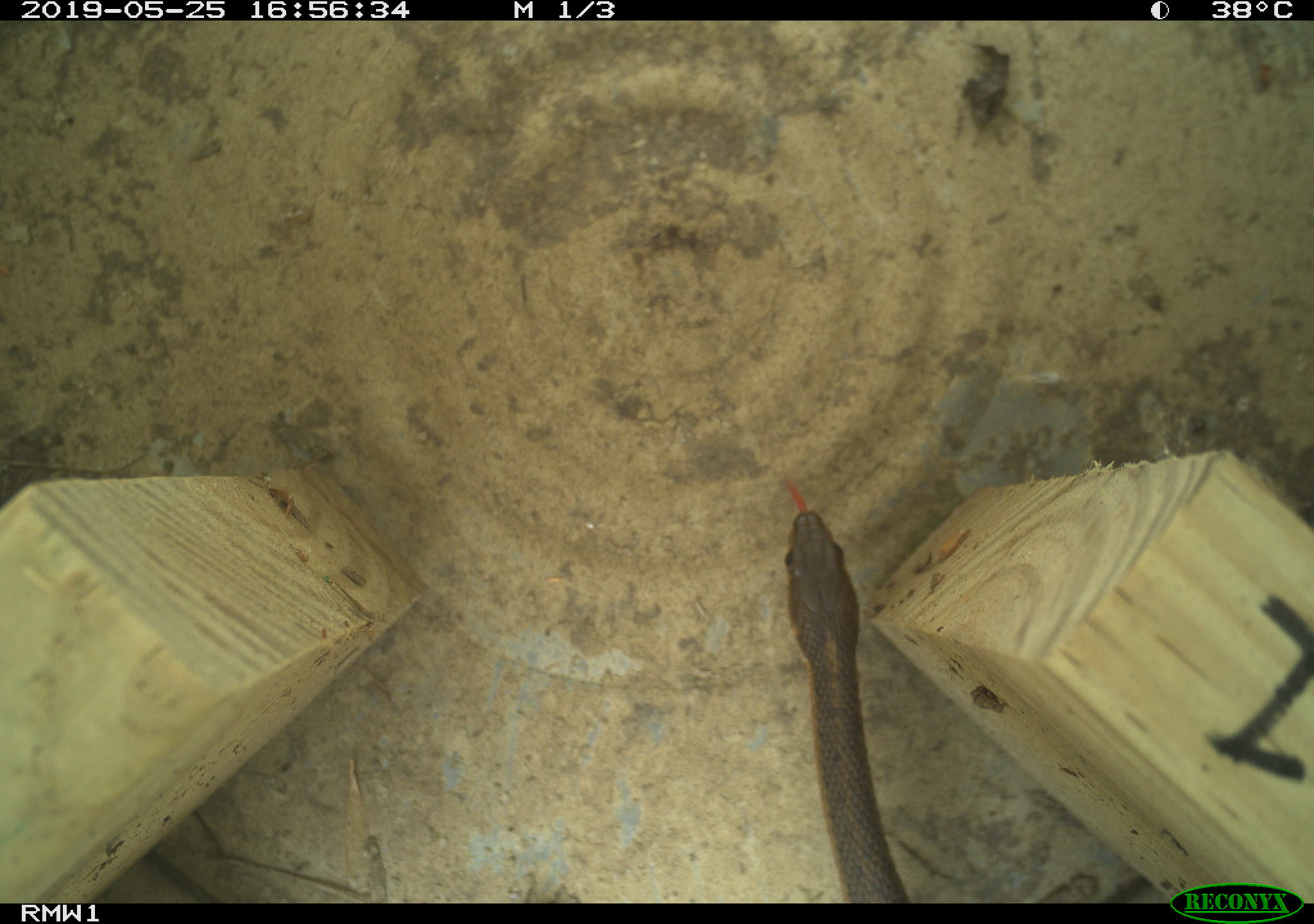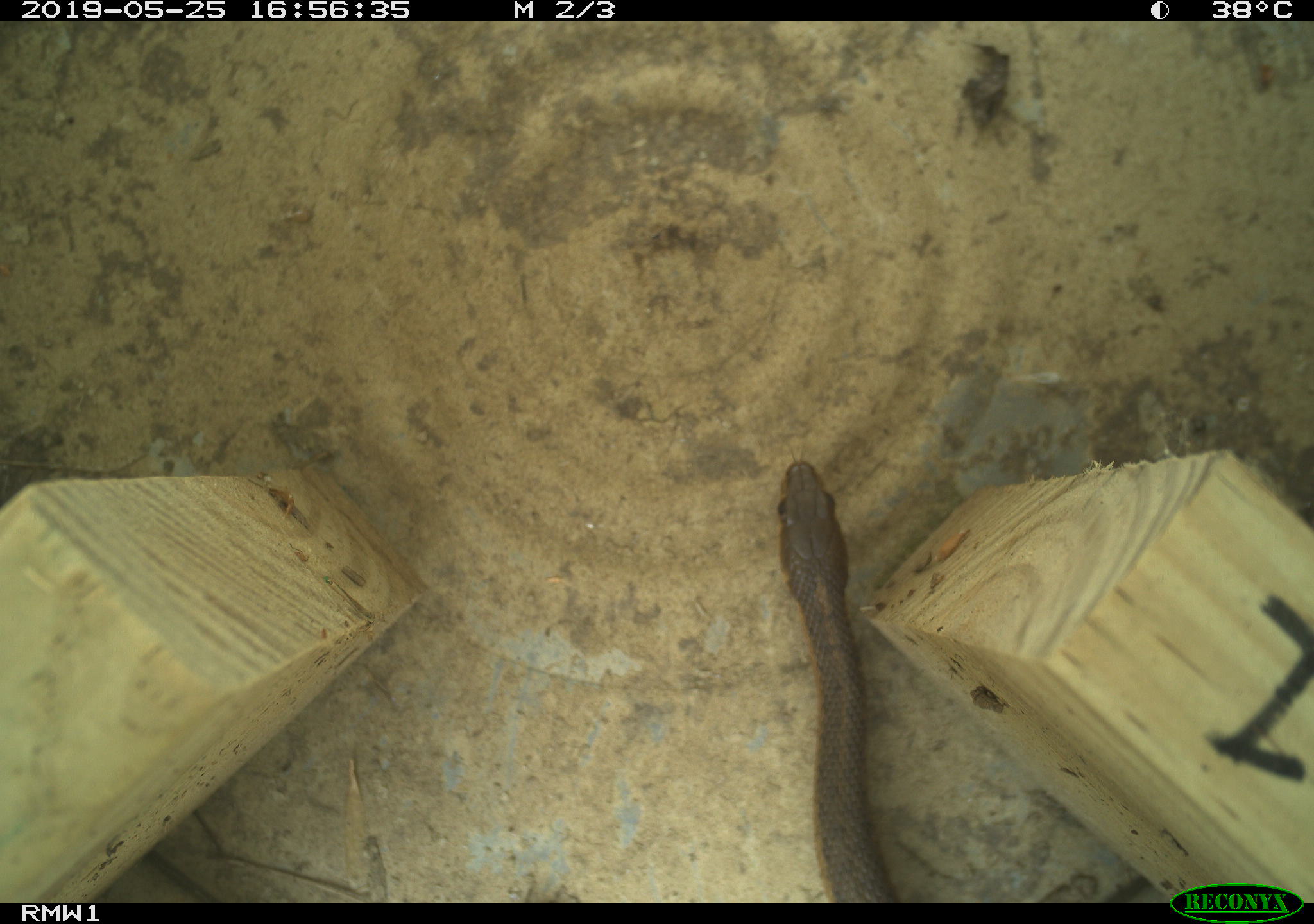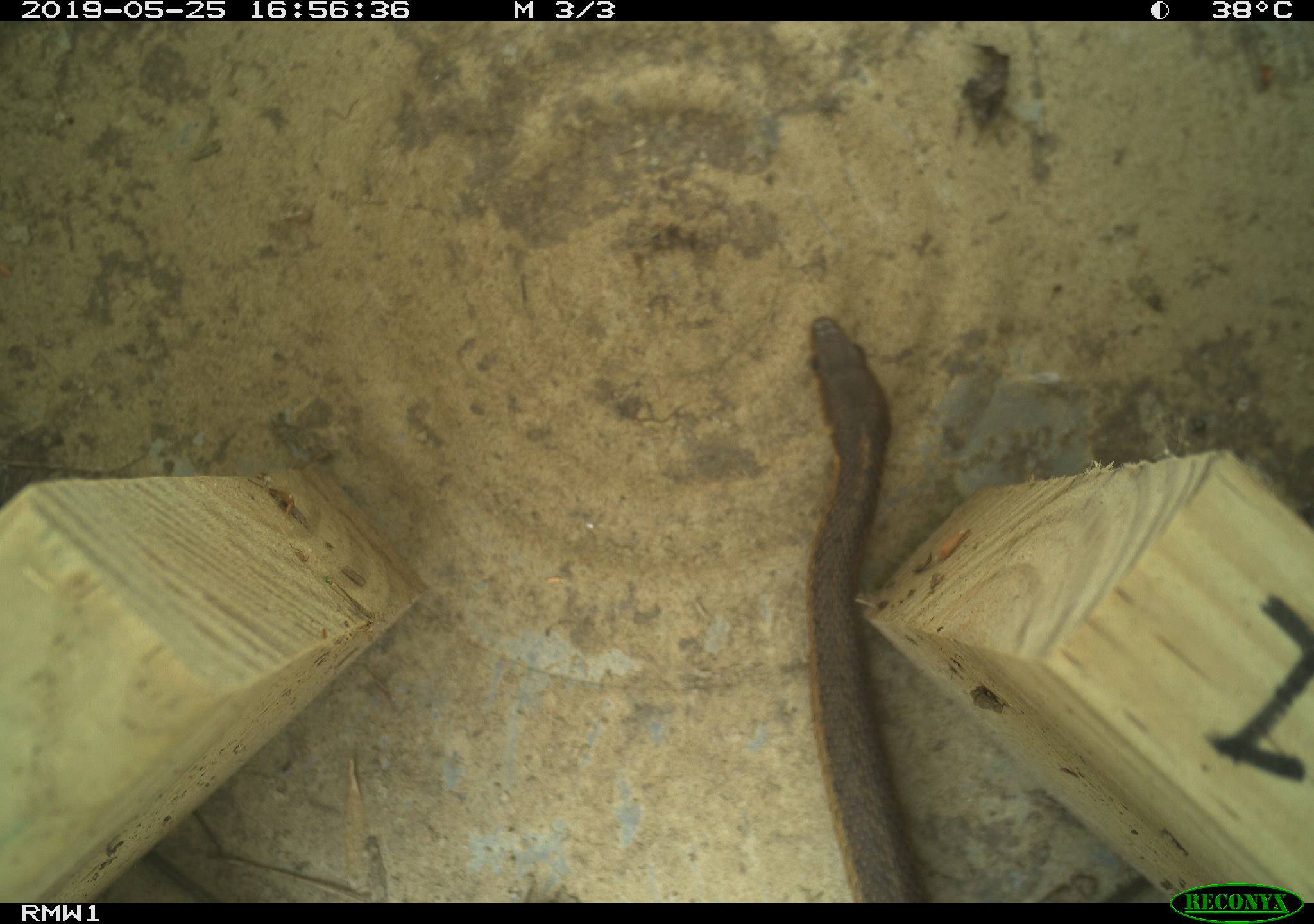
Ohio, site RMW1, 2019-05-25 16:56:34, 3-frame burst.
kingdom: Animalia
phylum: Chordata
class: Reptilia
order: Squamata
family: Colubridae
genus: Thamnophis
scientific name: Thamnophis sirtalis sirtalis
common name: eastern gartersnake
Eastern gartersnake (Thamnophis sirtalis sirtalis).